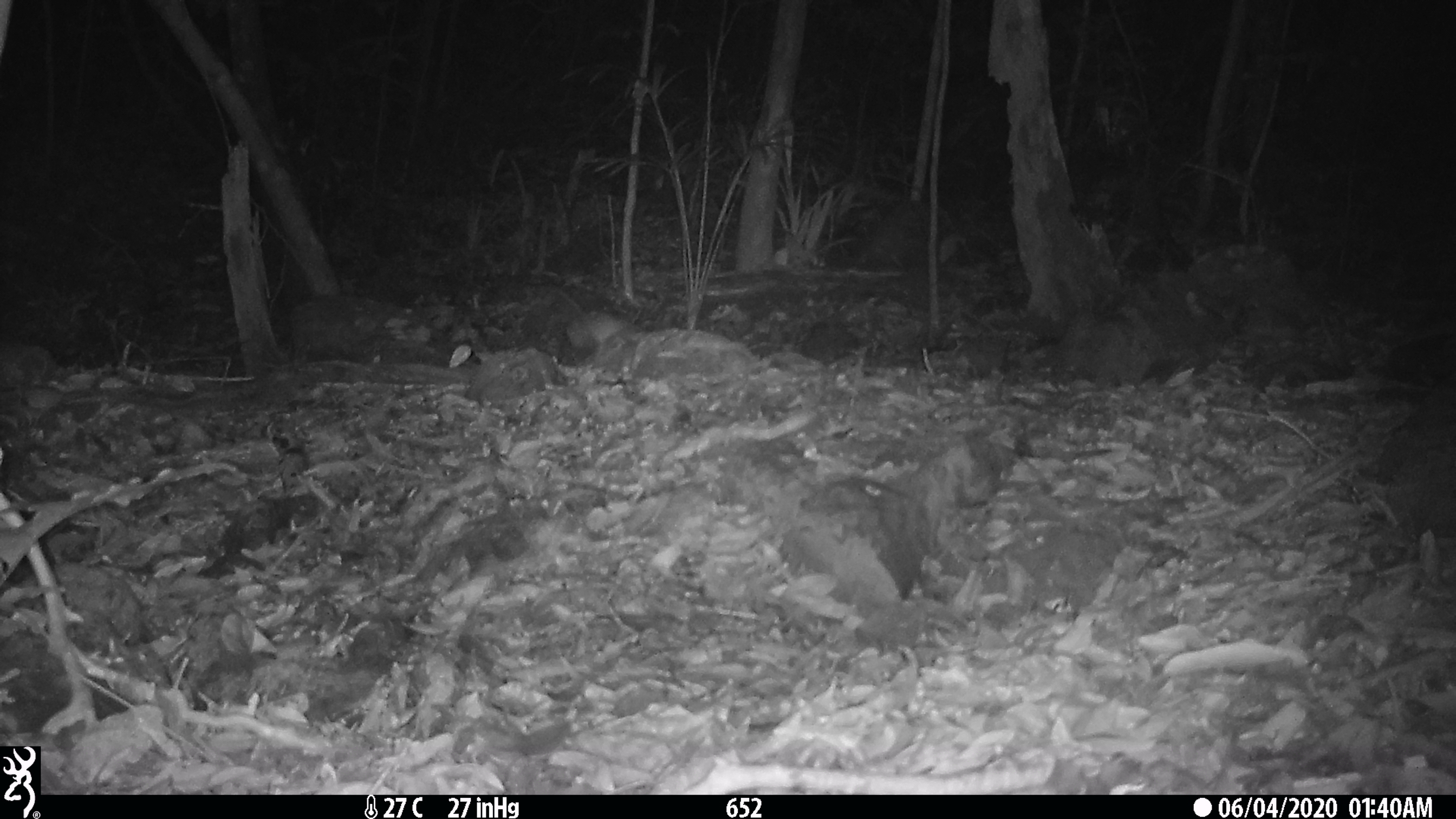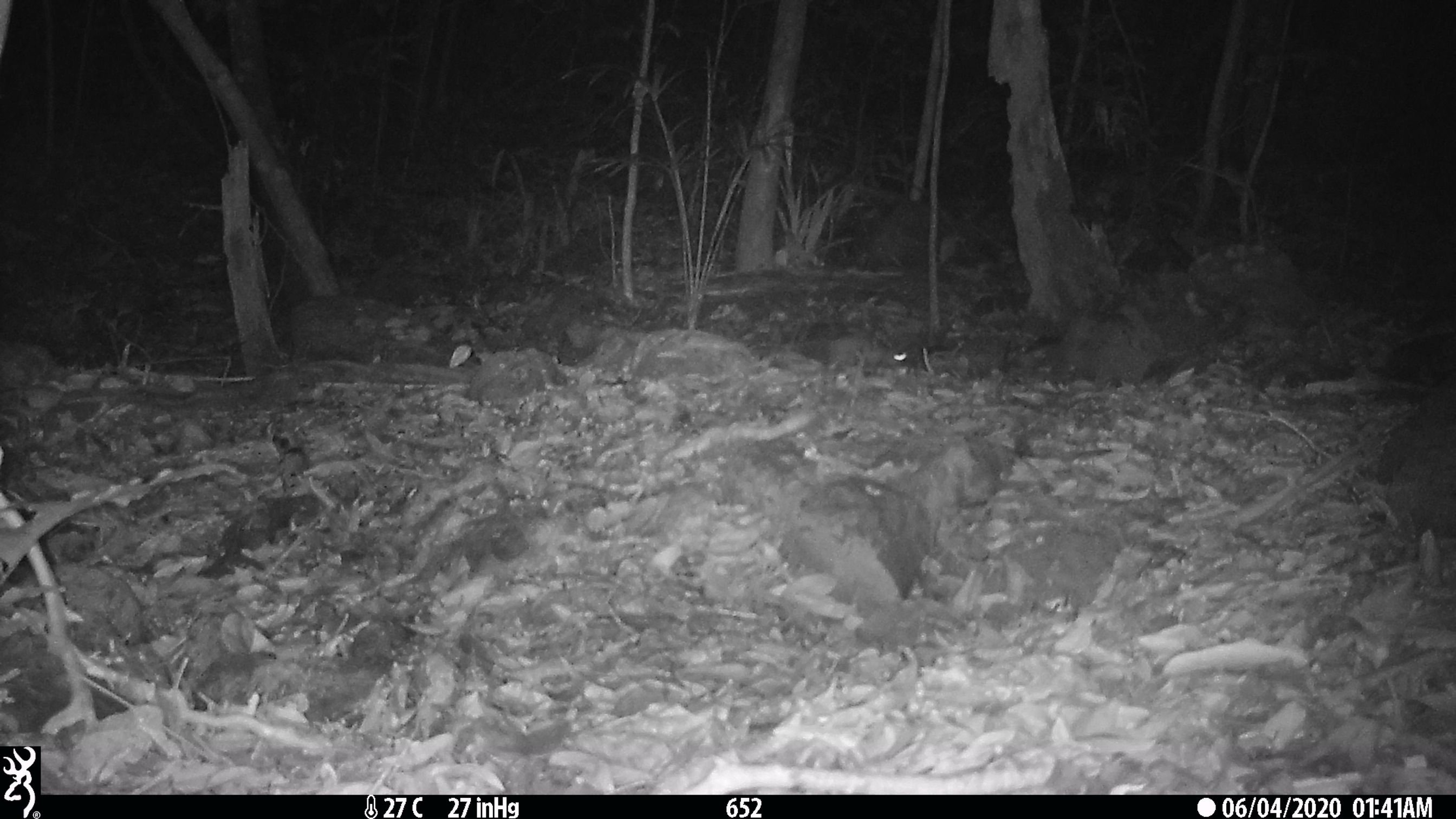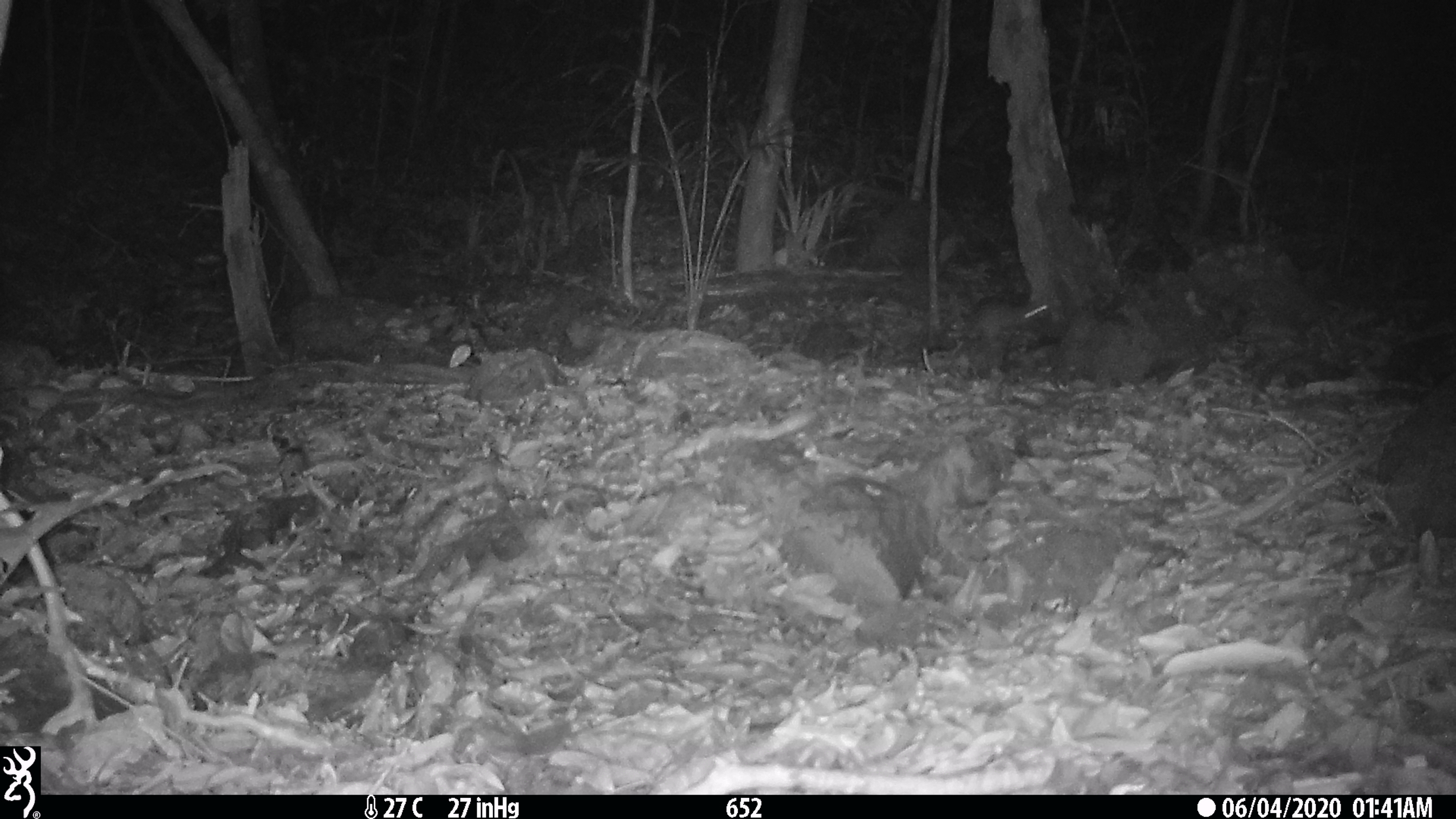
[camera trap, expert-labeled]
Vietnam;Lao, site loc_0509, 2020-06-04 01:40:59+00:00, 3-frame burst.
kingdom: Animalia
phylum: Chordata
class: Mammalia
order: Rodentia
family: Muridae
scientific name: Muridae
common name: old-world mice and rats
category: unidentified murid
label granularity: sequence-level